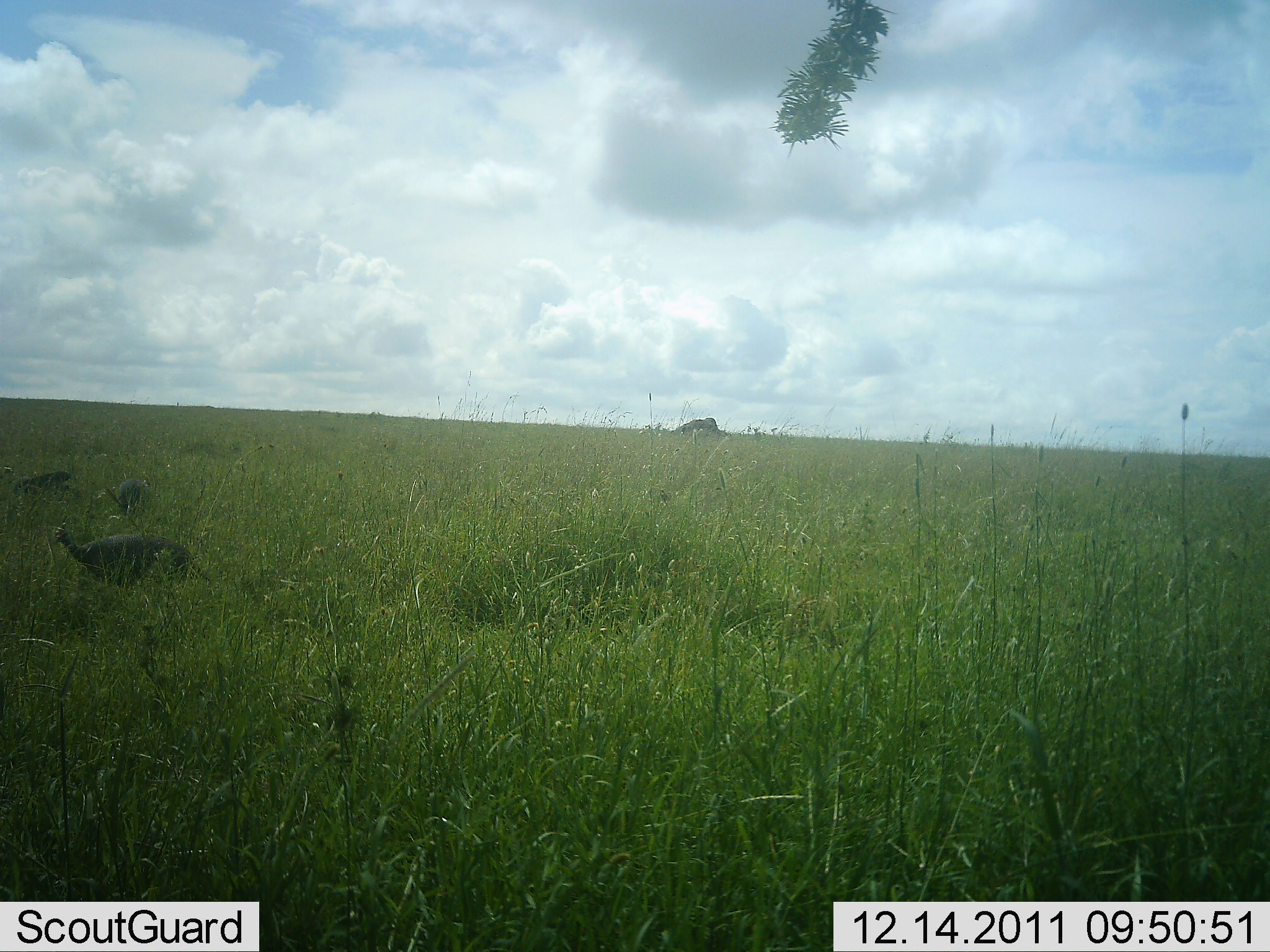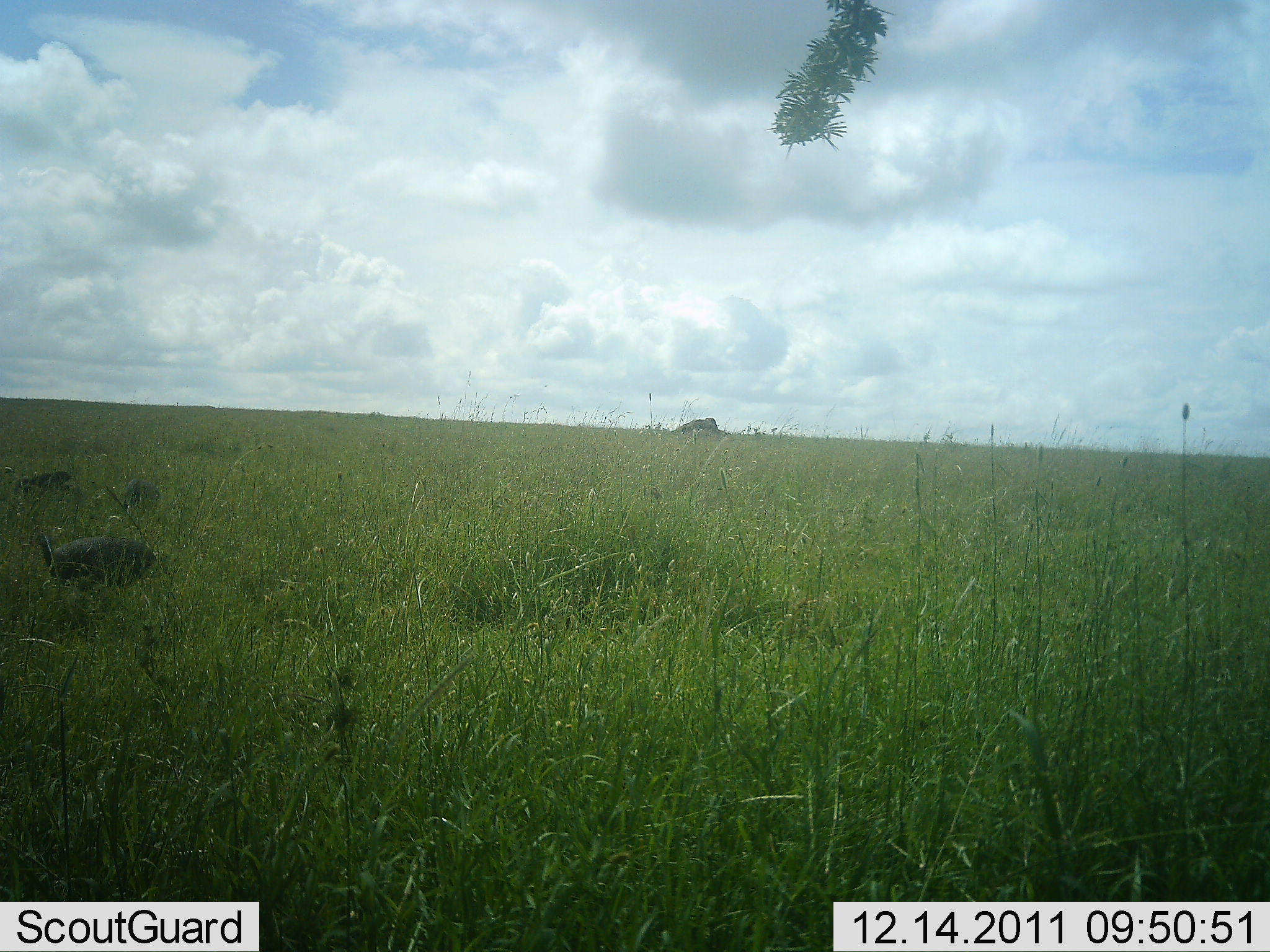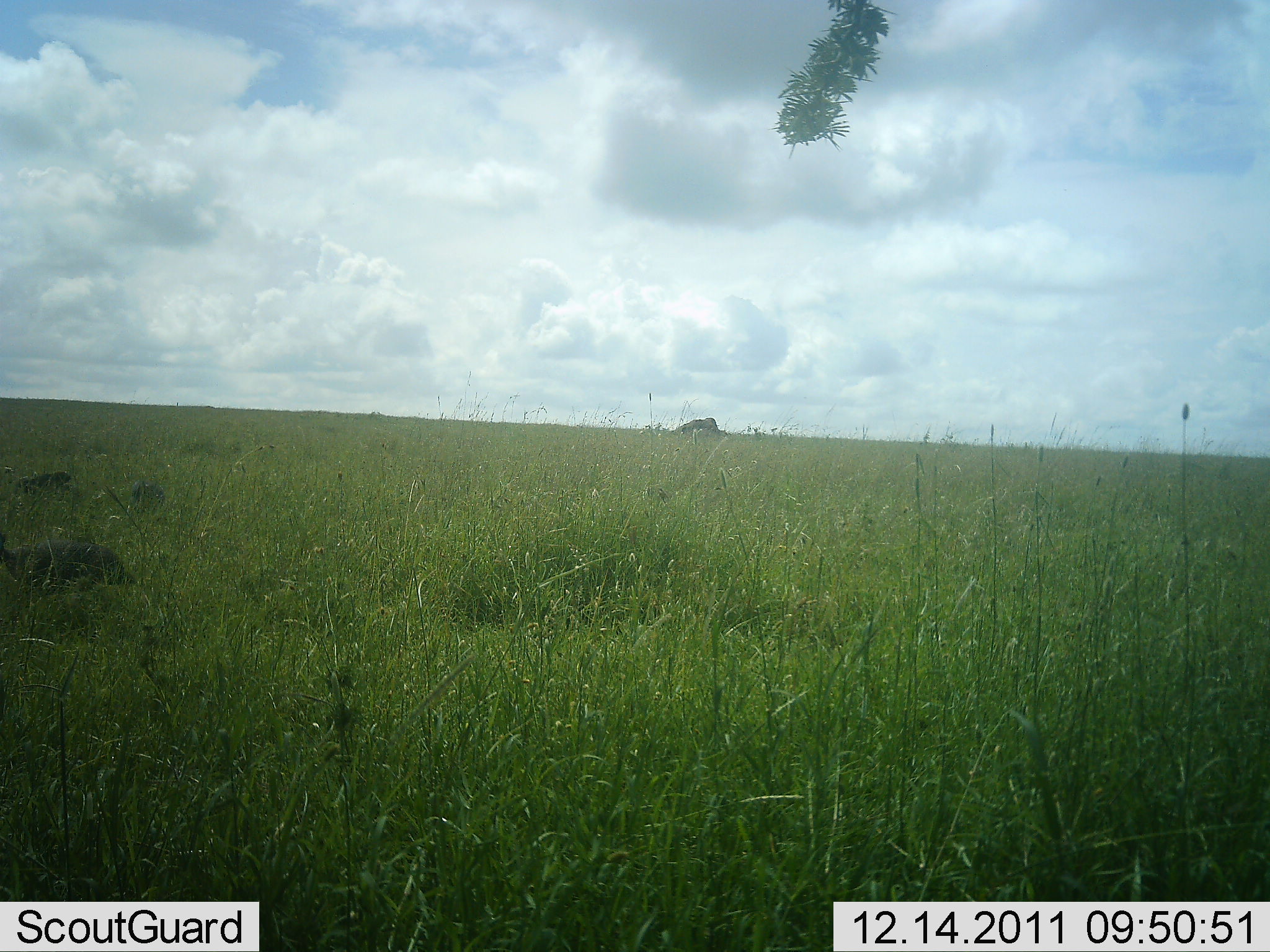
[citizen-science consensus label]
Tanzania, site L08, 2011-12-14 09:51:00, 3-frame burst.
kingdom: Animalia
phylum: Chordata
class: Aves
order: Galliformes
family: Numididae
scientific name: Numididae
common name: guinea fowl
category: guineafowl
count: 3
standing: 9%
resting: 0%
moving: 82%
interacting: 0%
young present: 0%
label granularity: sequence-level